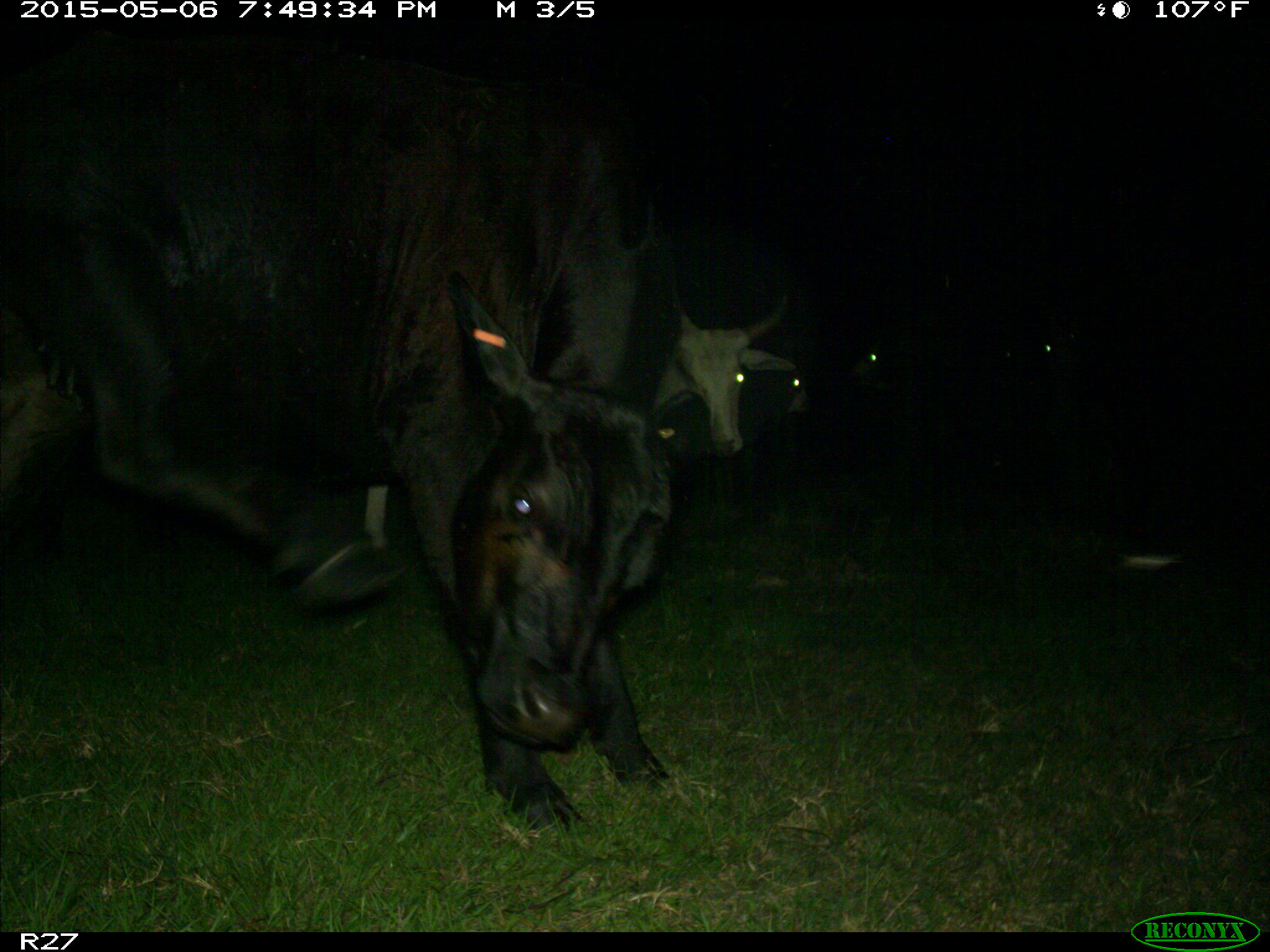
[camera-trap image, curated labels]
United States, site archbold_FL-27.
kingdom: Animalia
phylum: Chordata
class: Mammalia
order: Artiodactyla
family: Bovidae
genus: Bos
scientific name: Bos taurus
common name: domestic cow